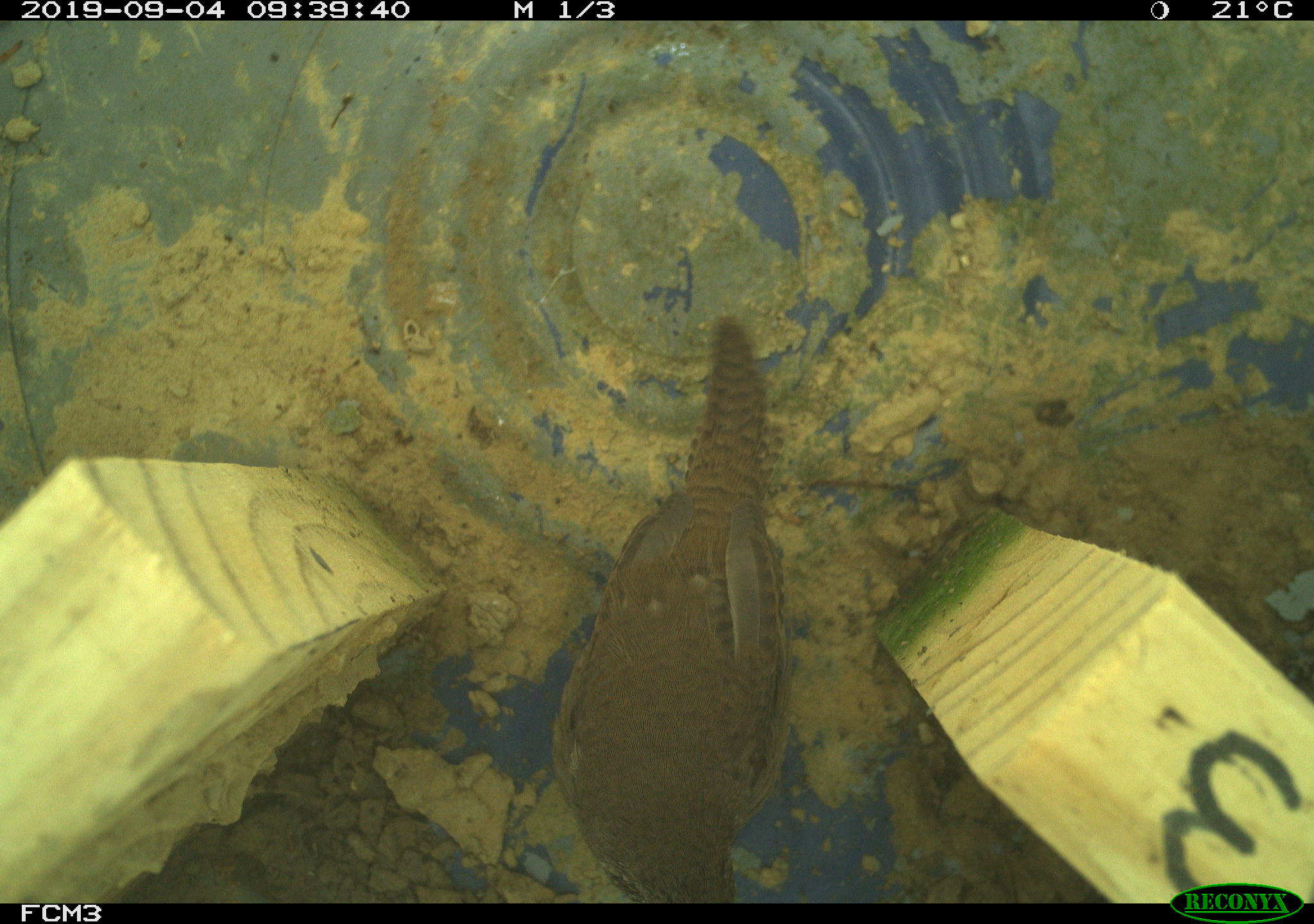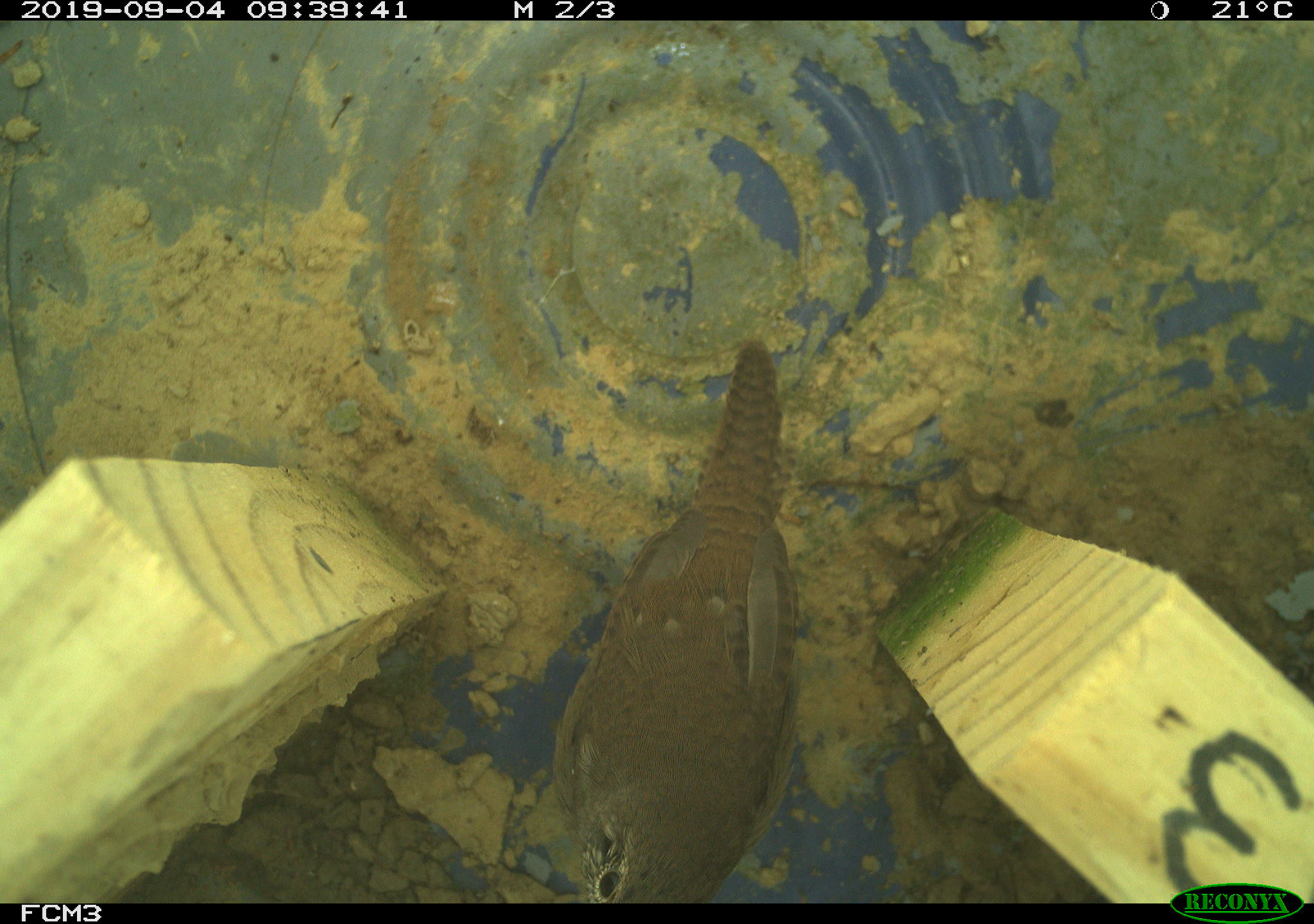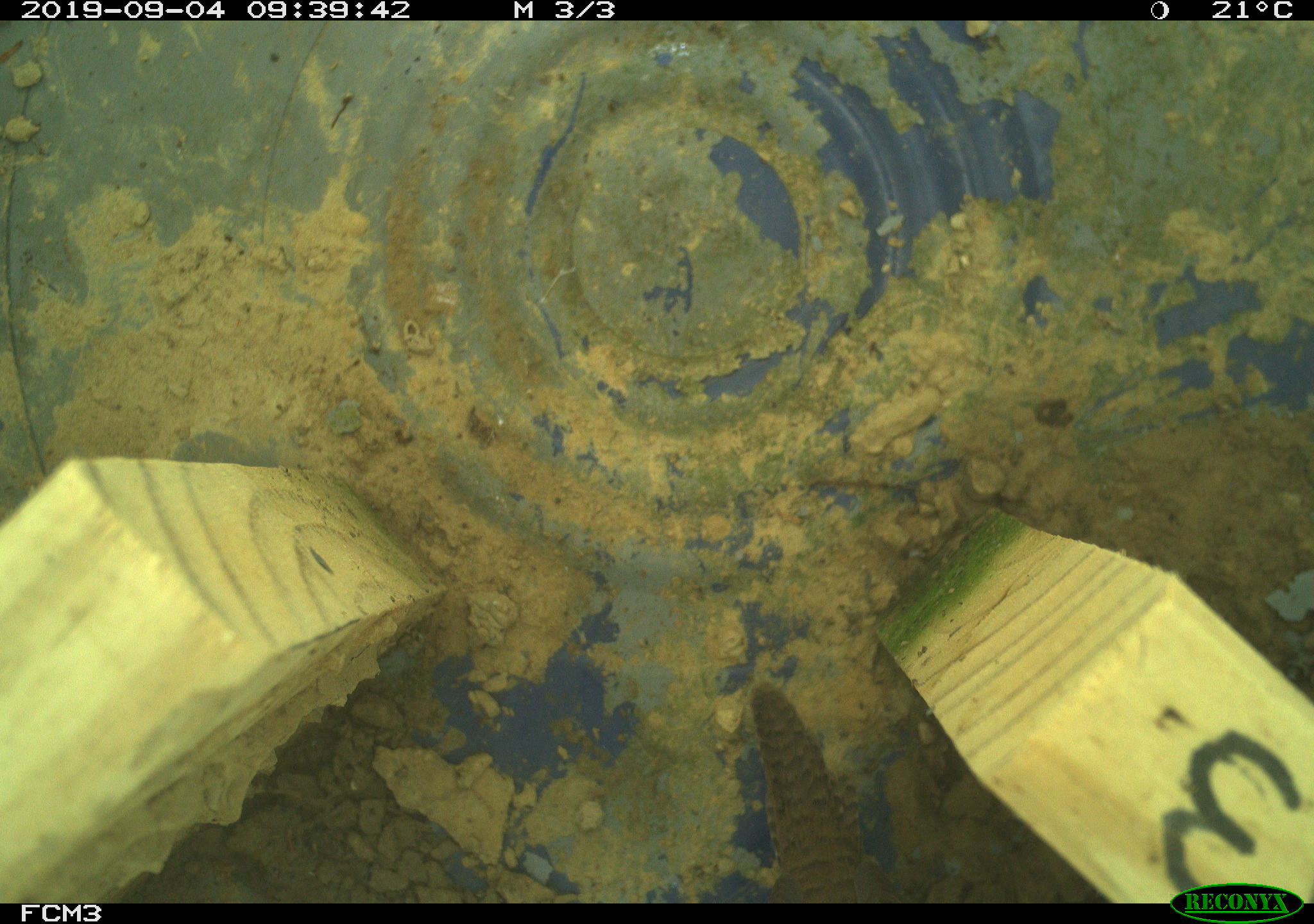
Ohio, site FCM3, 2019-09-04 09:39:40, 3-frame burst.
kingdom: Animalia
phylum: Chordata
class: Aves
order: Passeriformes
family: Troglodytidae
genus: Troglodytes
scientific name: Troglodytes aedon aedon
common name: northern house wren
Northern house wren (Troglodytes aedon aedon).